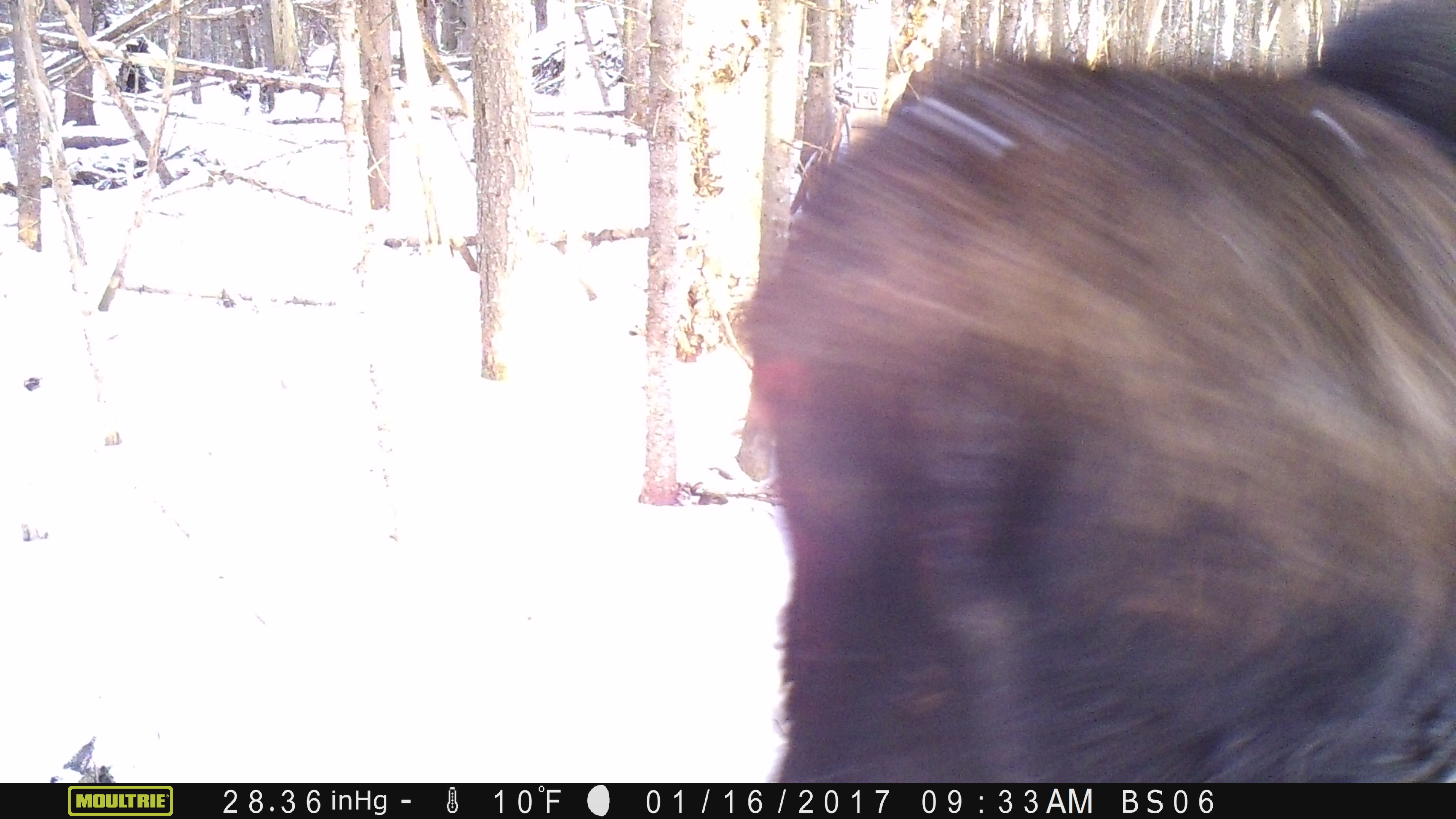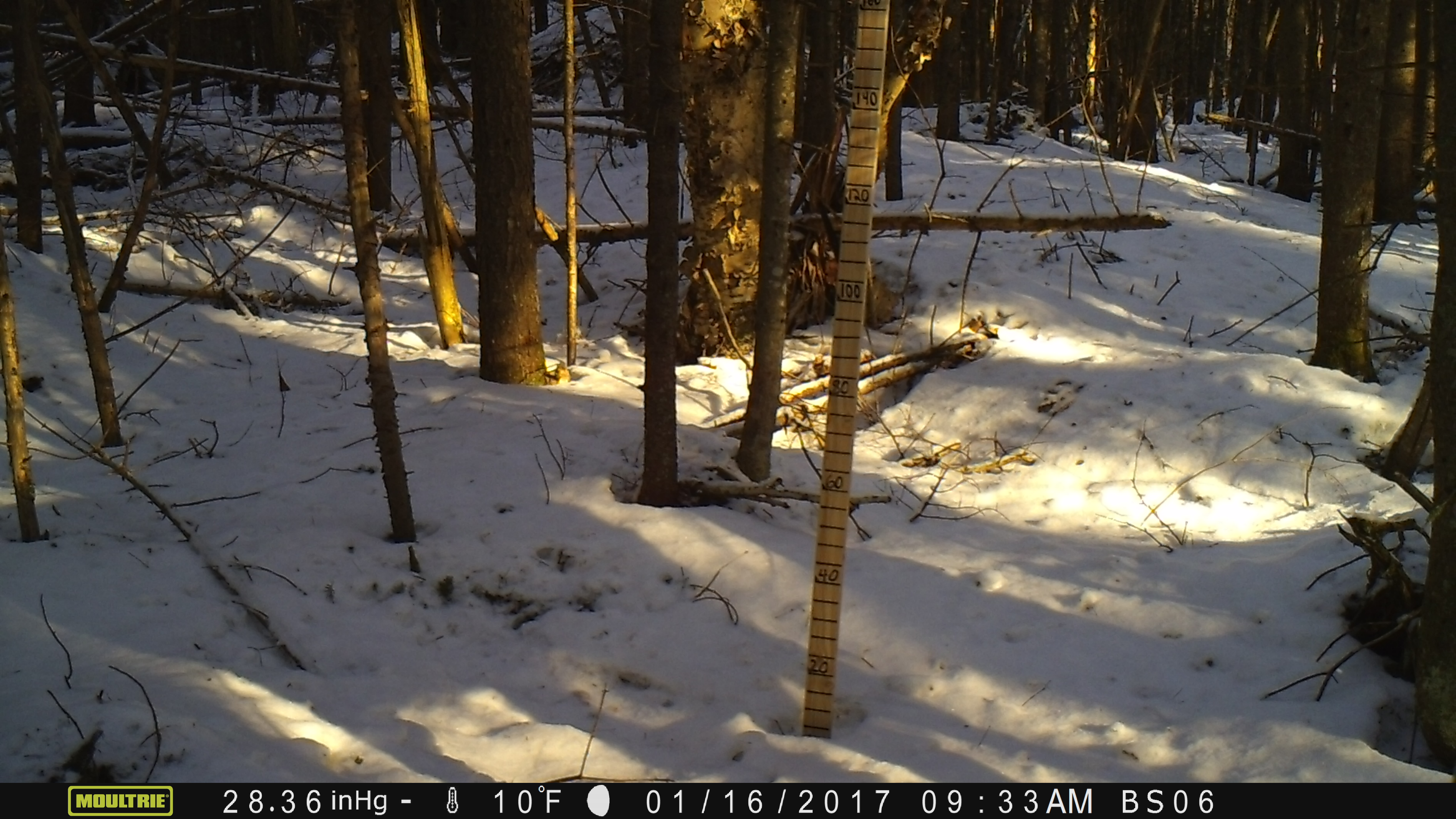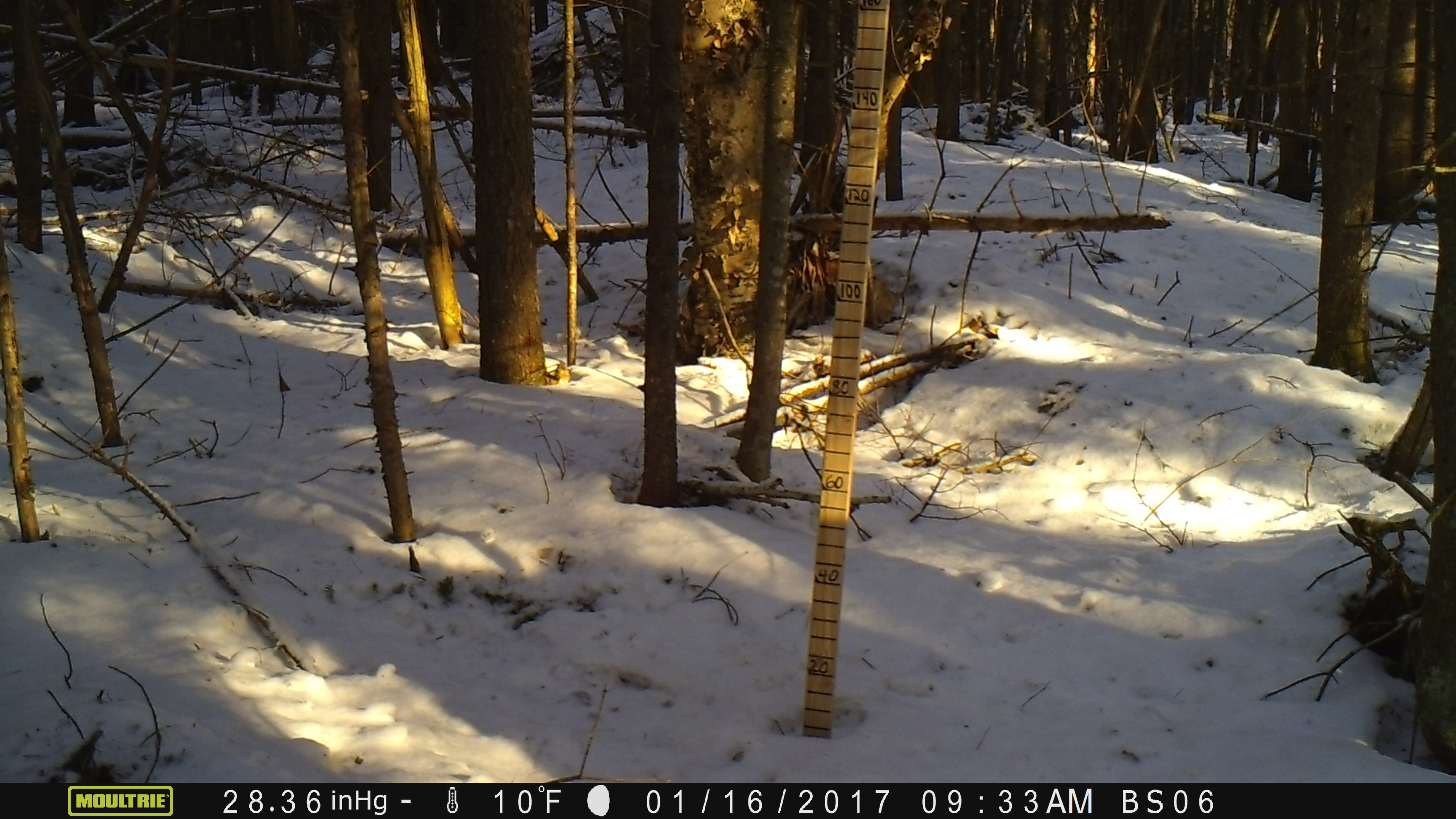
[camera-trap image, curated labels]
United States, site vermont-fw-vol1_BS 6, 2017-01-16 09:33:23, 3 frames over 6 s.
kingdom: Animalia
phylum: Chordata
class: Mammalia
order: Artiodactyla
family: Cervidae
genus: Alces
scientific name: Alces alces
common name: moose